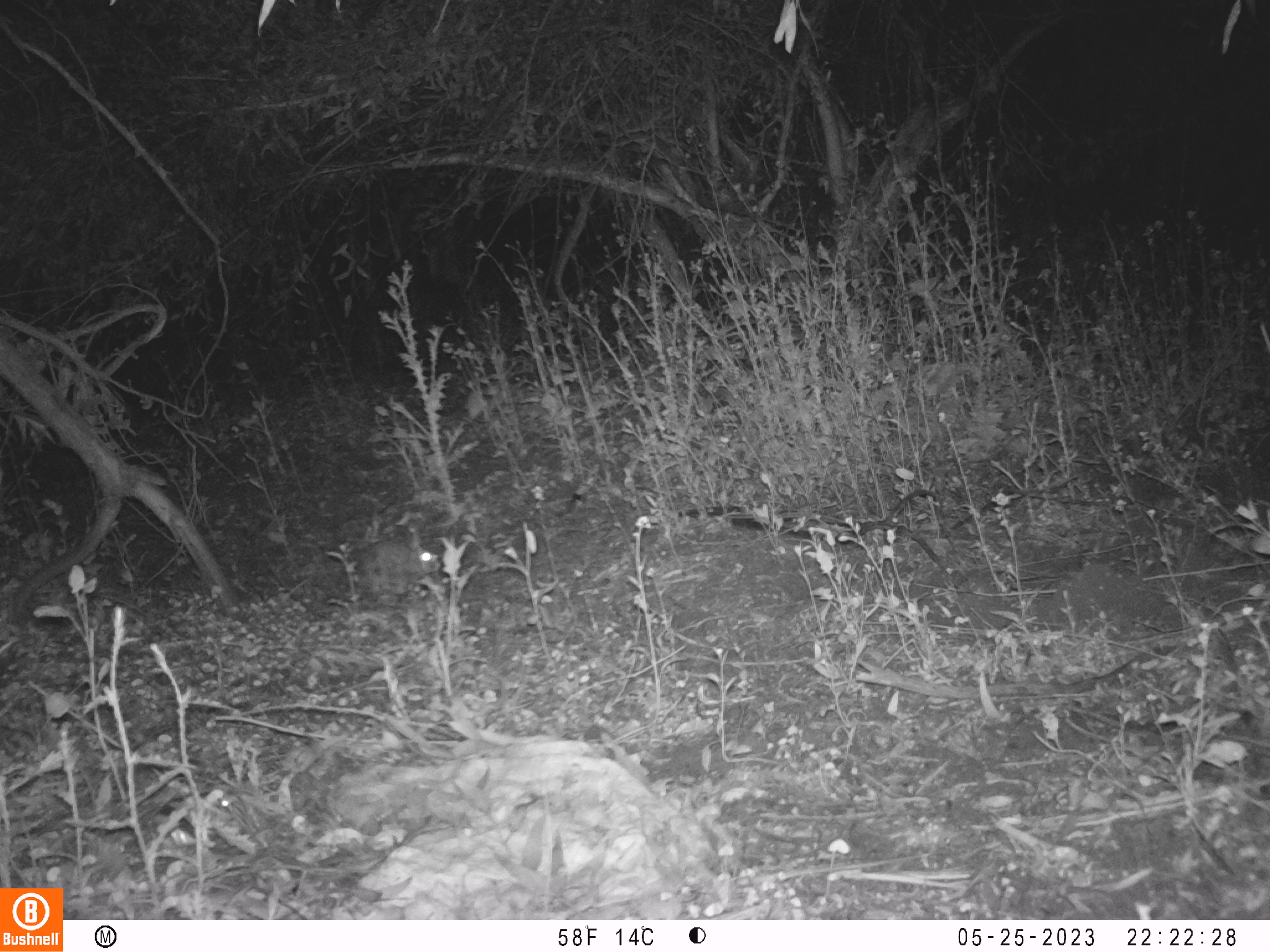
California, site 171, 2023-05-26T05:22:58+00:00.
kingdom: Animalia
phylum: Chordata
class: Mammalia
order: Lagomorpha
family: Leporidae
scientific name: Leporidae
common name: rabbit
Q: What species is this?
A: Rabbit (Leporidae).